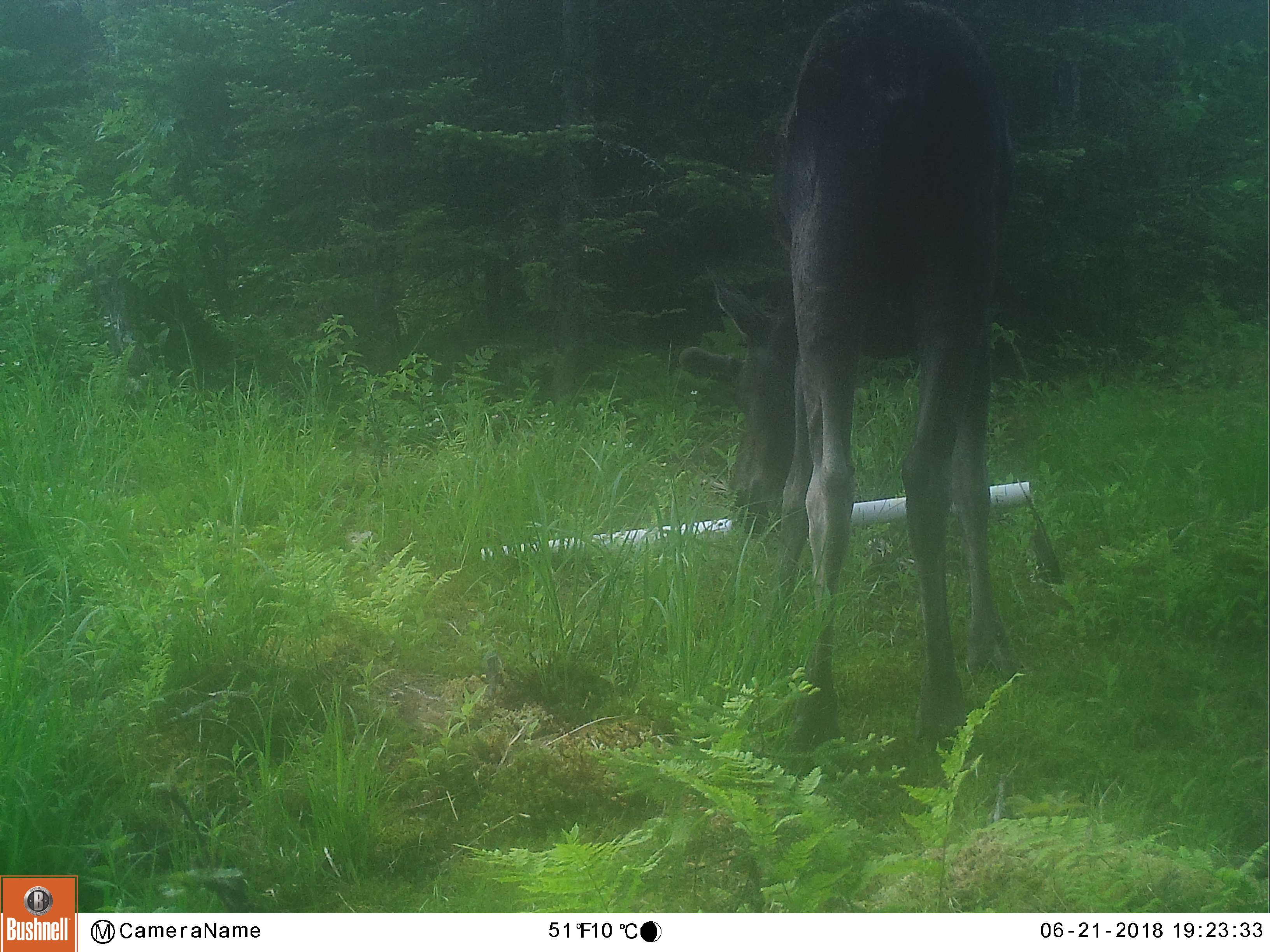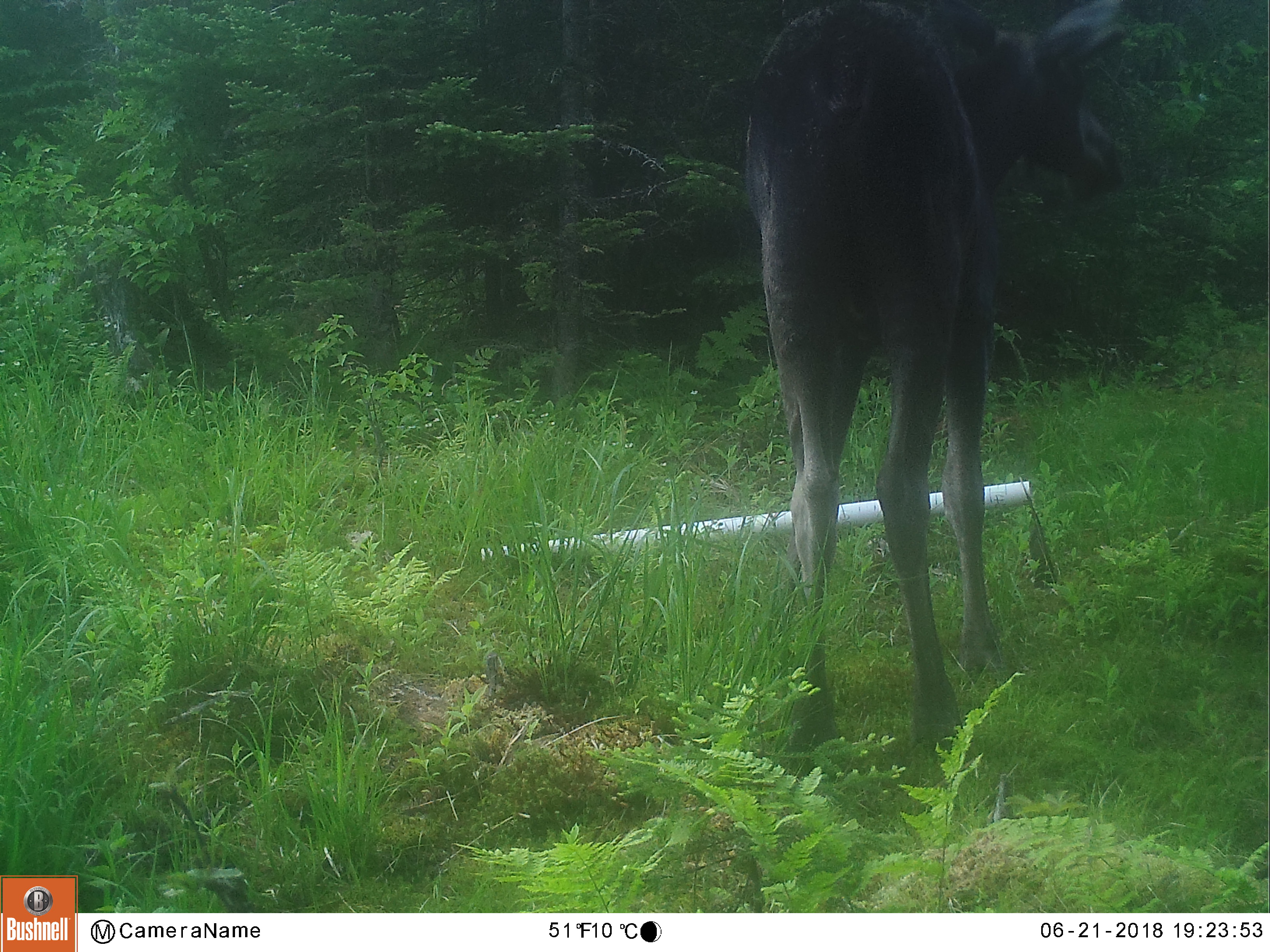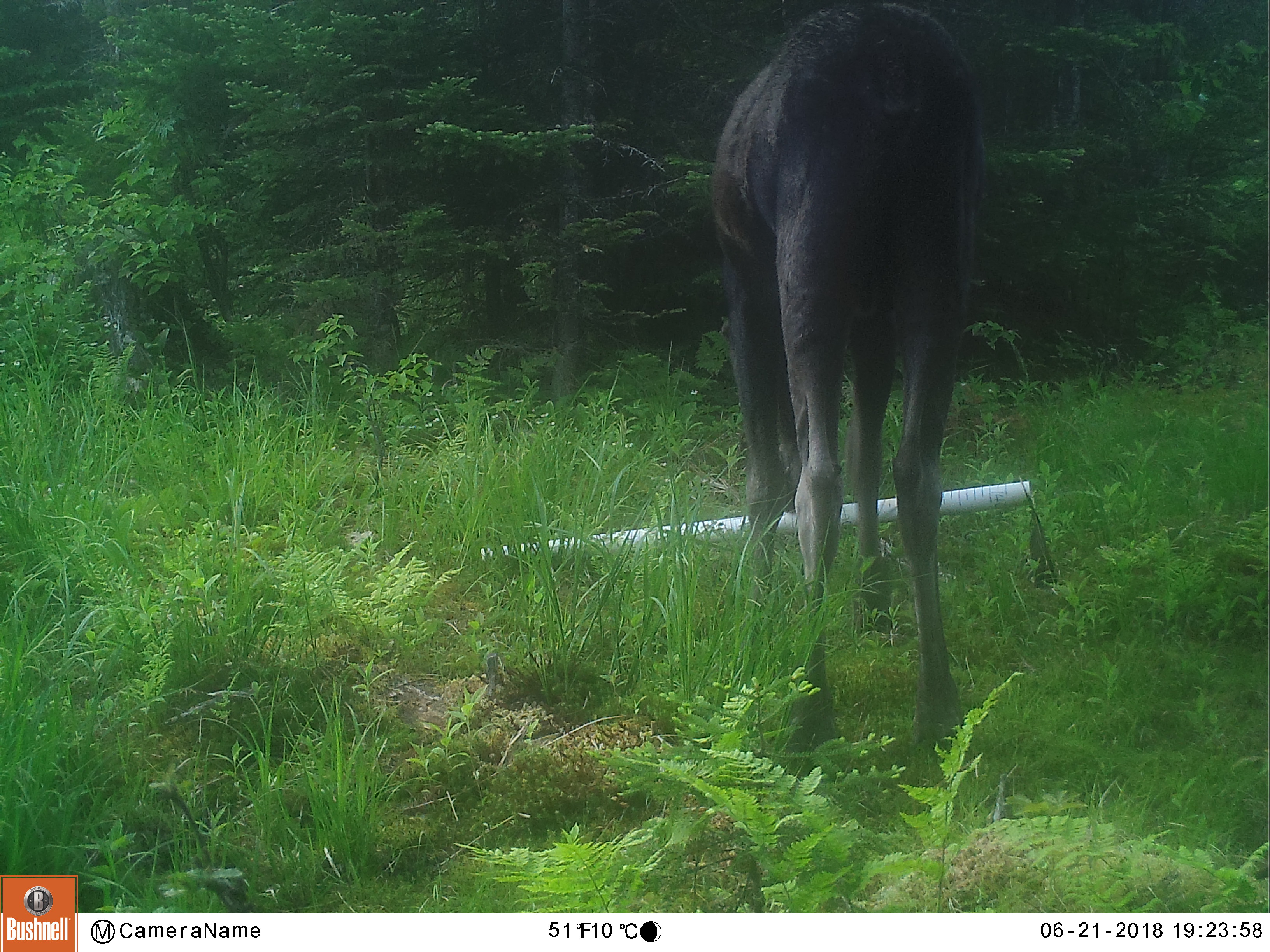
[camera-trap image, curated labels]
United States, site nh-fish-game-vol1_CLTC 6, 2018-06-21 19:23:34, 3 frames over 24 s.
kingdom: Animalia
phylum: Chordata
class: Mammalia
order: Artiodactyla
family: Cervidae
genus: Alces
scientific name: Alces alces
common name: moose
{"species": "moose (Alces alces)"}